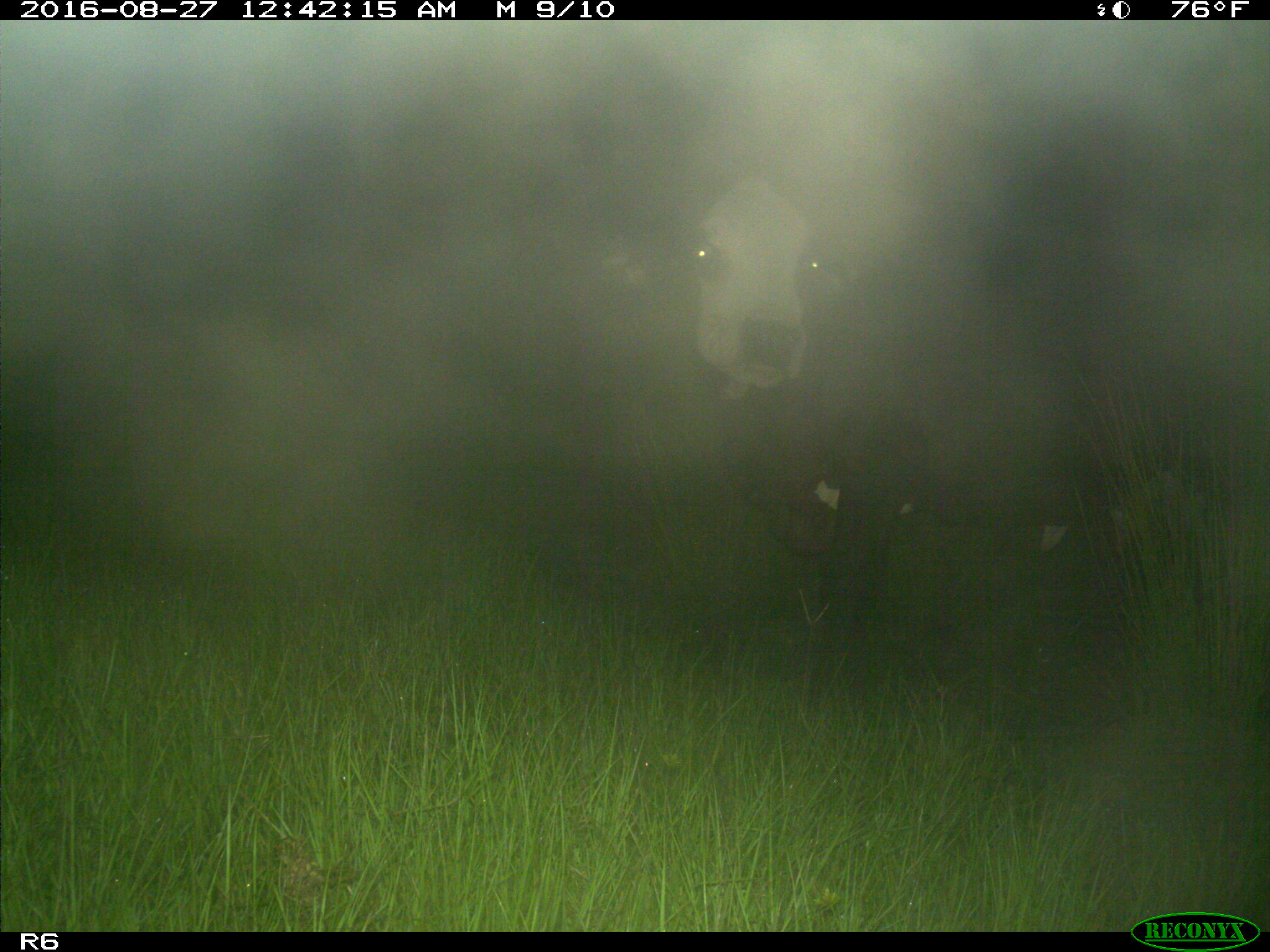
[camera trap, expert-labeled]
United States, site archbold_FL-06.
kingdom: Animalia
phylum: Chordata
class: Mammalia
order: Artiodactyla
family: Bovidae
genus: Bos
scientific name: Bos taurus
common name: domestic cow